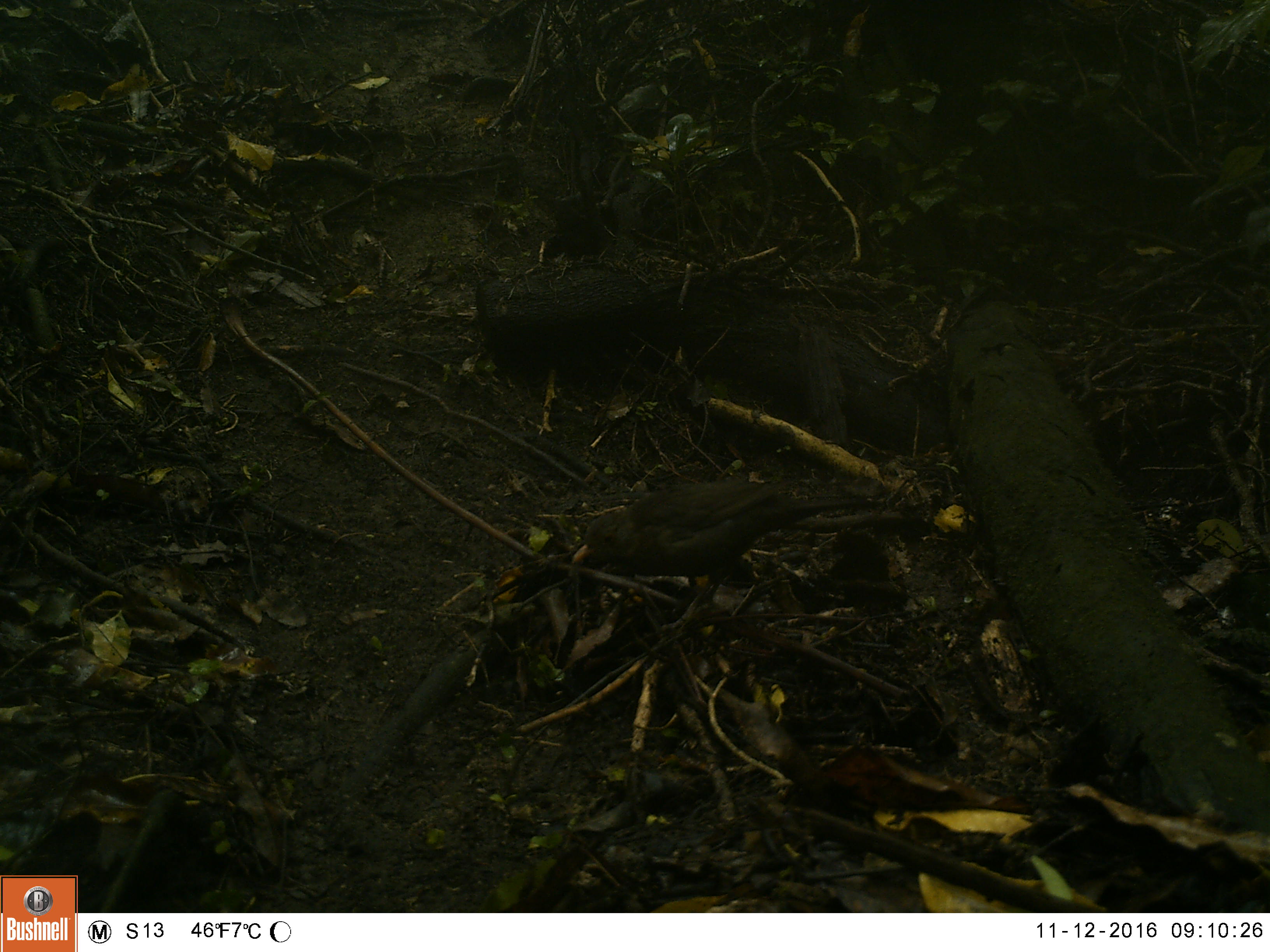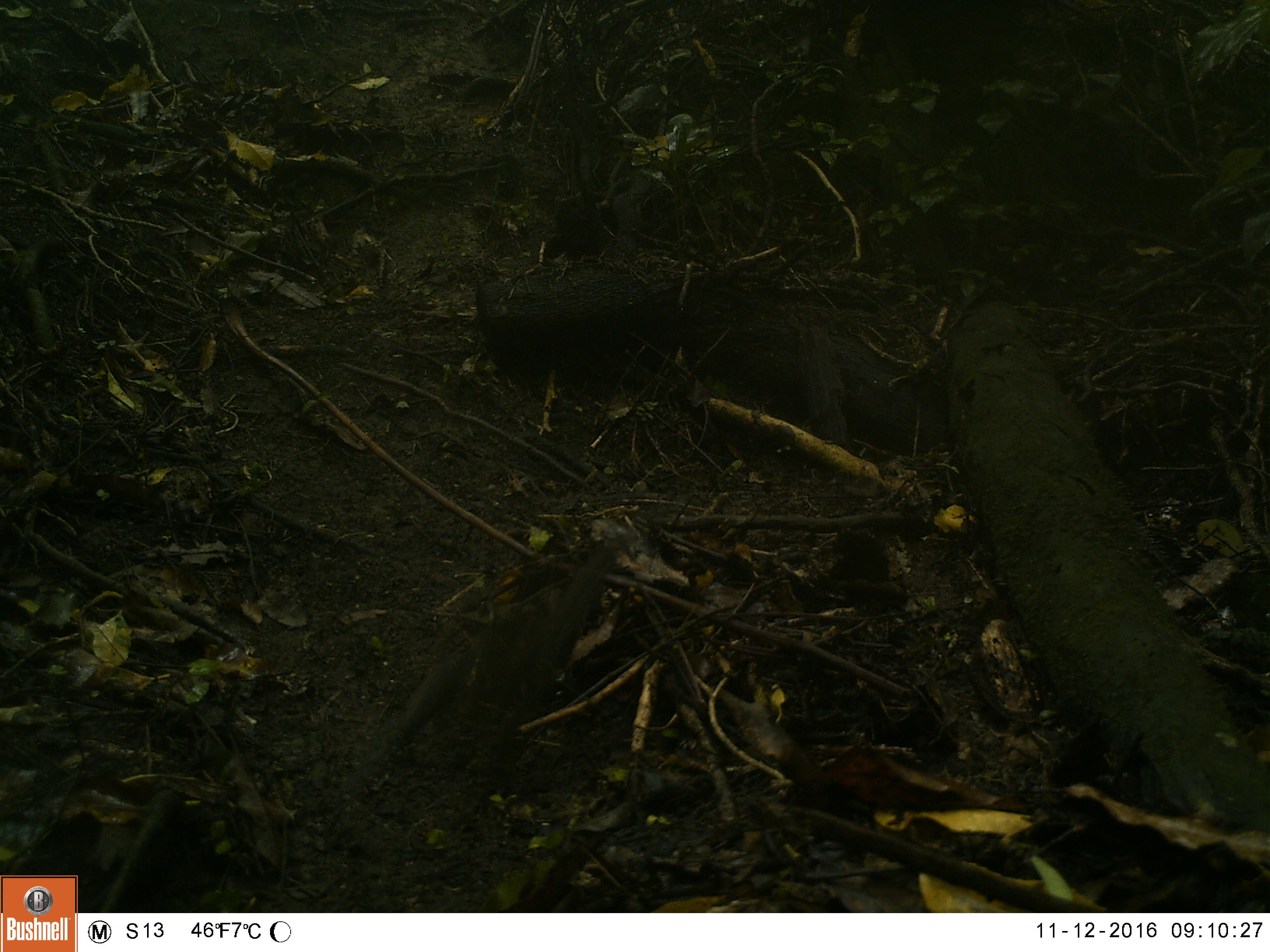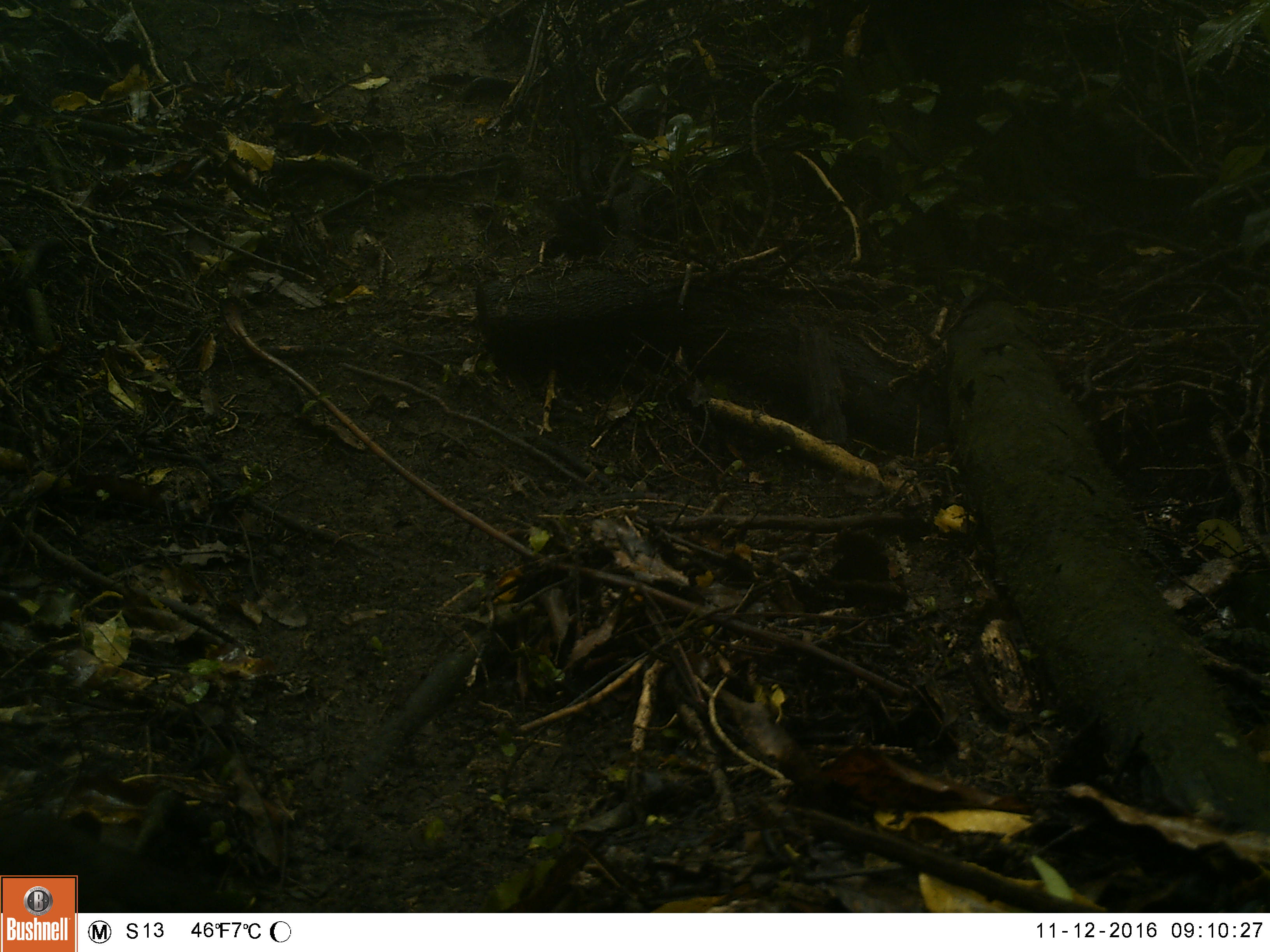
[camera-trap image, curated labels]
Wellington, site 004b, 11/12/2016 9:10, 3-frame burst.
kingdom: Animalia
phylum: Chordata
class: Aves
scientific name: Aves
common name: bird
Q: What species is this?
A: Bird (Aves).